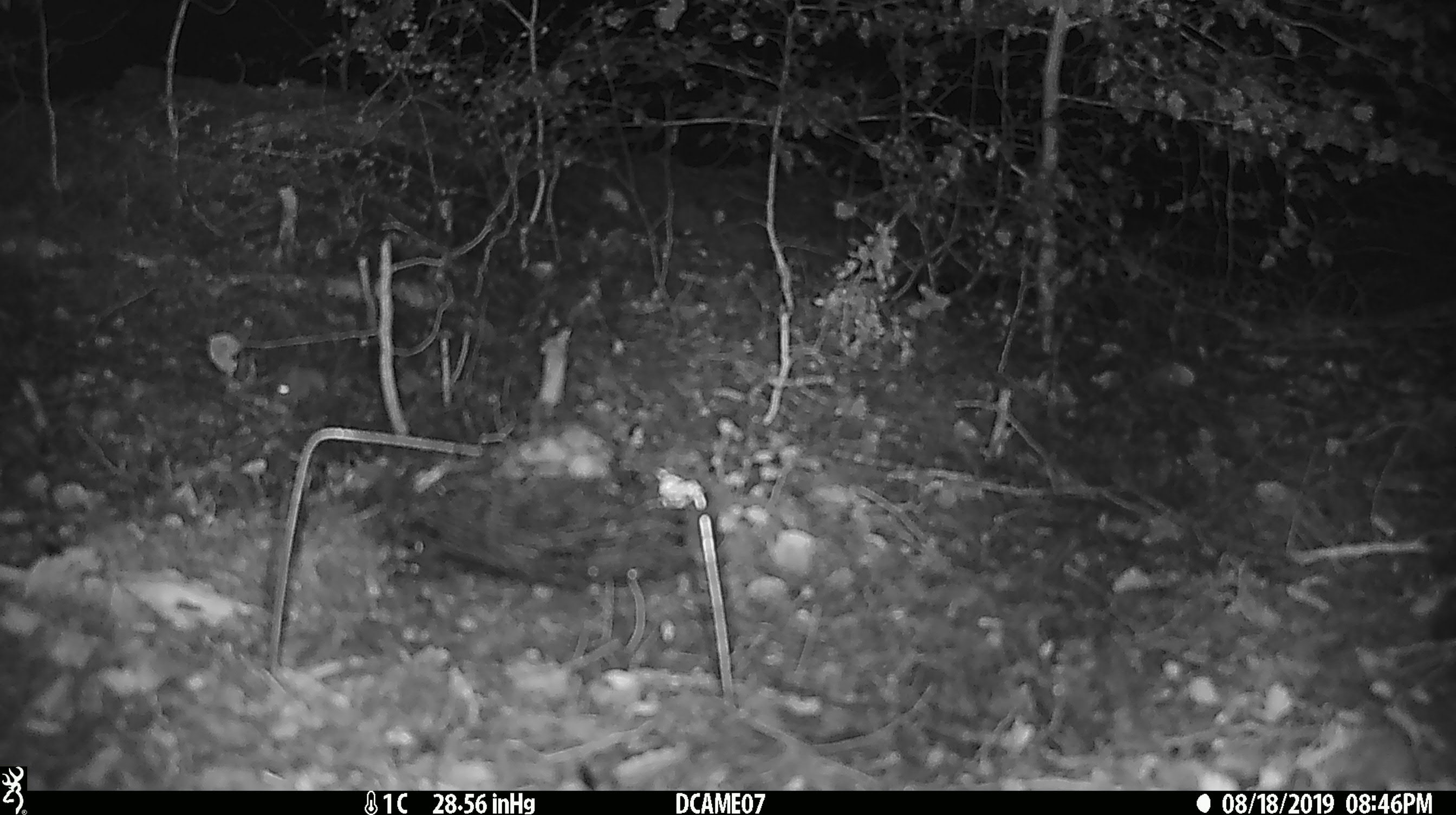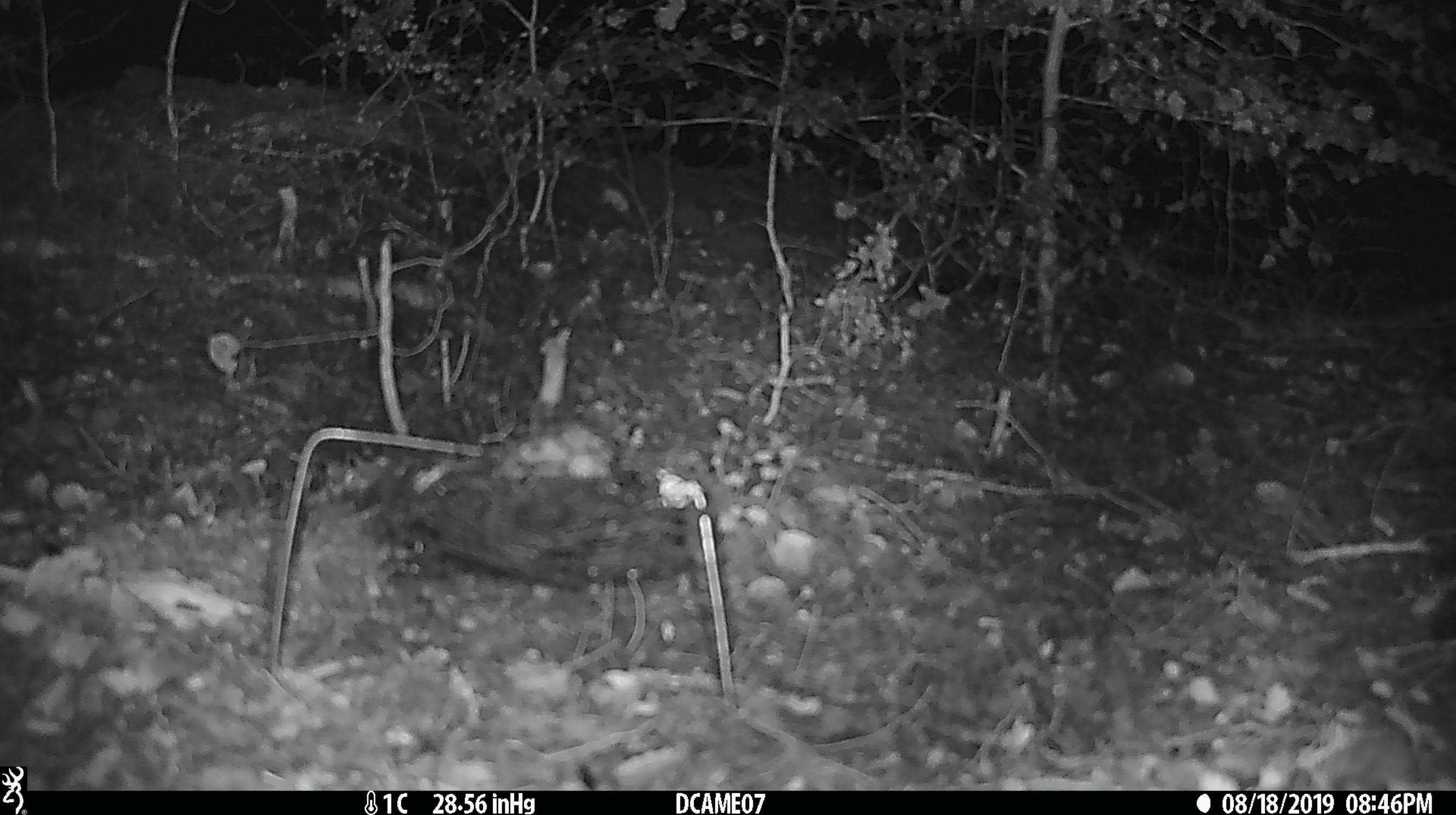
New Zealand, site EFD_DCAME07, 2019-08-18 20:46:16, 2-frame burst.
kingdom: Animalia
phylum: Chordata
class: Mammalia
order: Rodentia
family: Muridae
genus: Mus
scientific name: Mus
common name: mouse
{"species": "mouse (Mus)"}